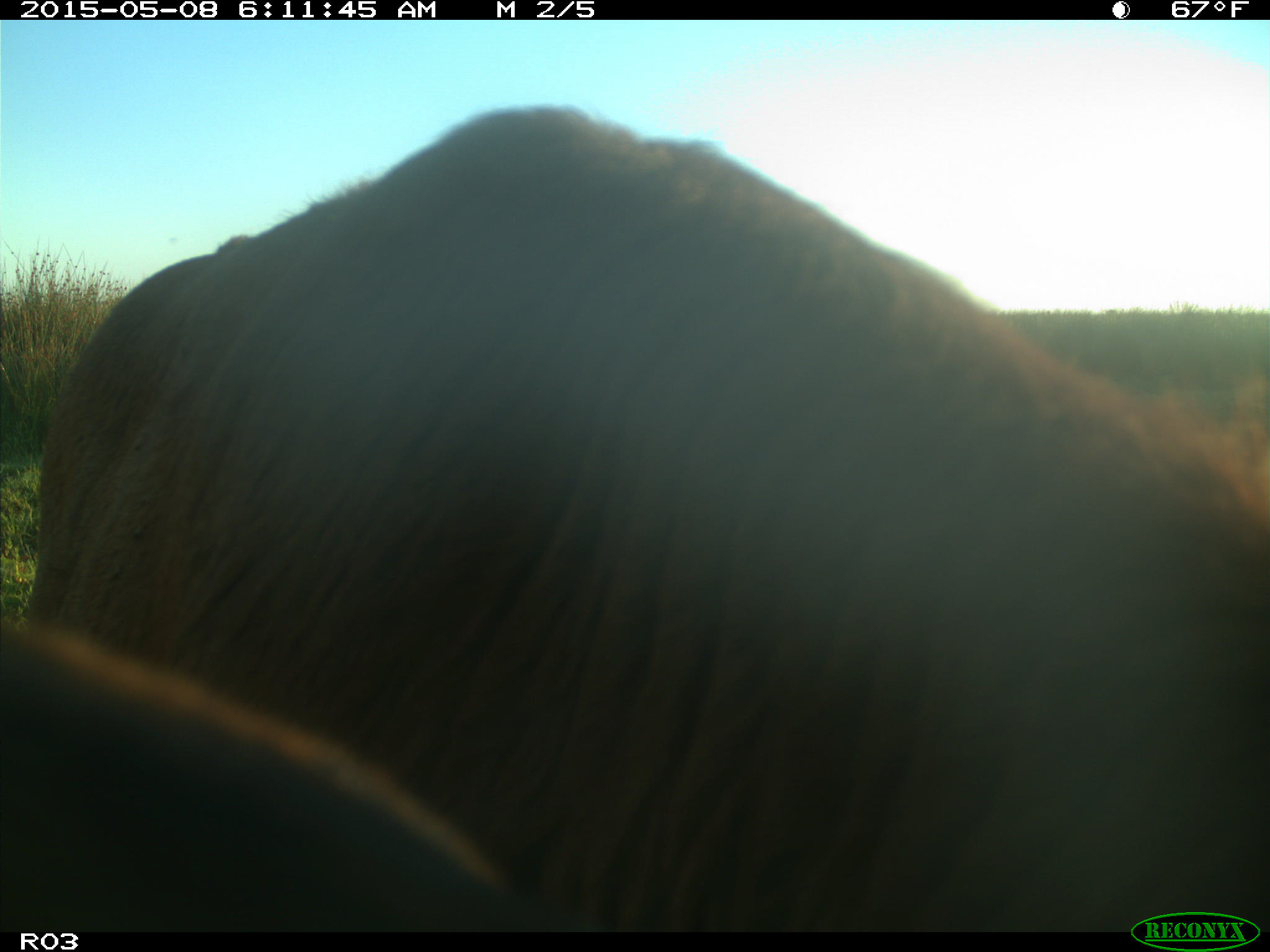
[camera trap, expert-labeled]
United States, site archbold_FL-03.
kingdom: Animalia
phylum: Chordata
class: Mammalia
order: Artiodactyla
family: Bovidae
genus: Bos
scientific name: Bos taurus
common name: domestic cow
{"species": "Bos taurus (domestic cow)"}